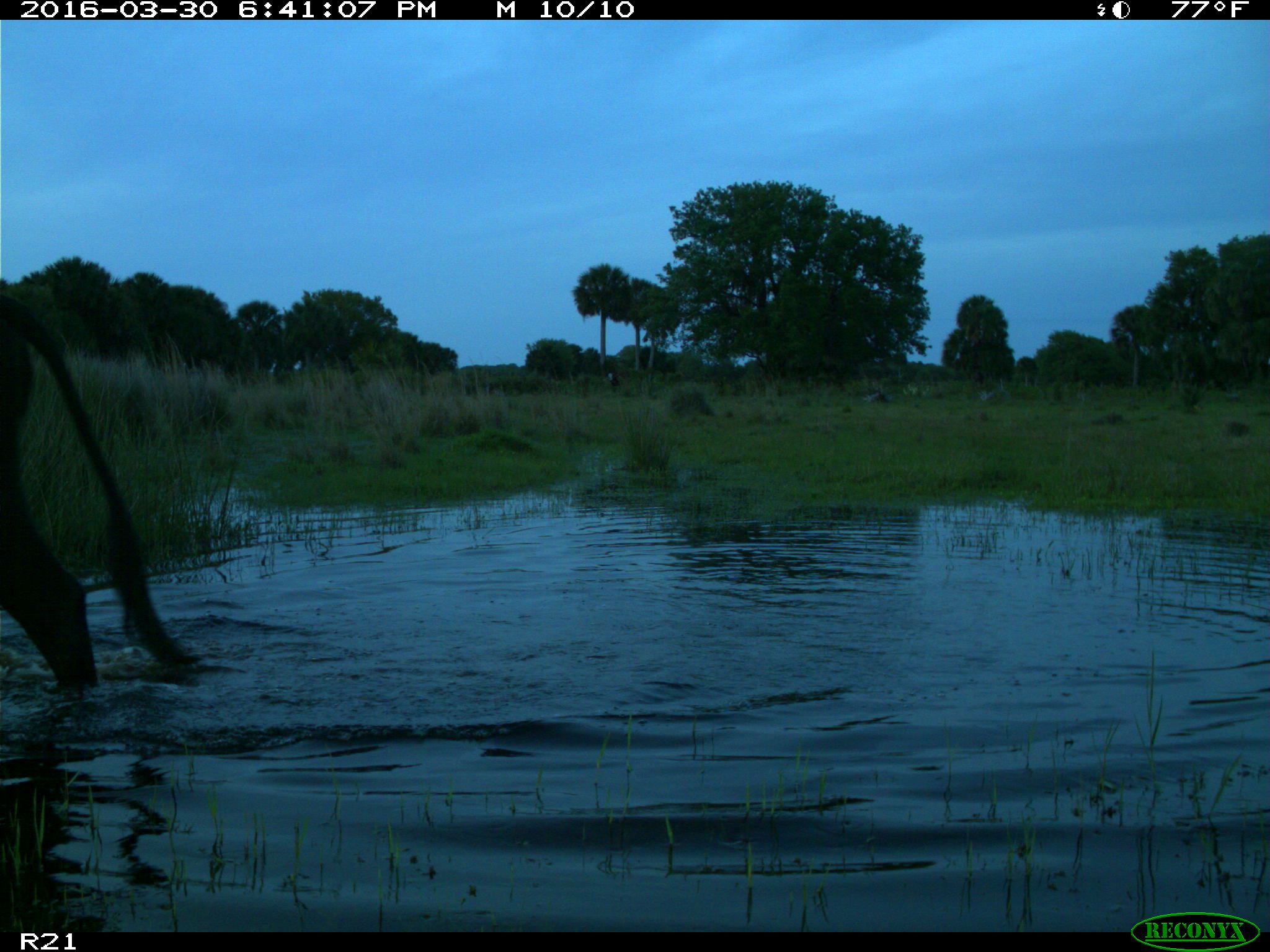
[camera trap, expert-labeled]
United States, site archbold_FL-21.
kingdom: Animalia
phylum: Chordata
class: Mammalia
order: Artiodactyla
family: Bovidae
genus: Bos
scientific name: Bos taurus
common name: domestic cow